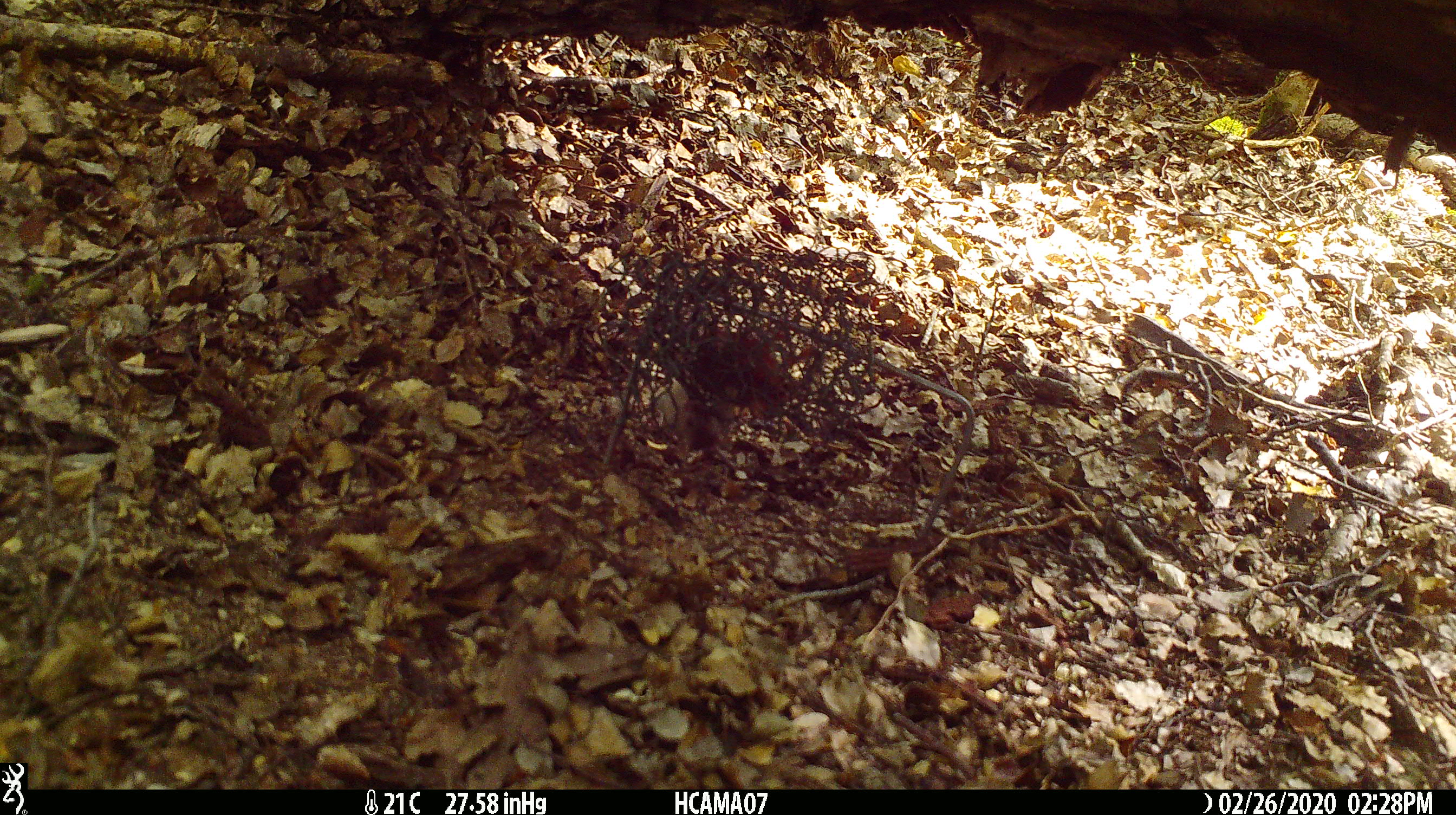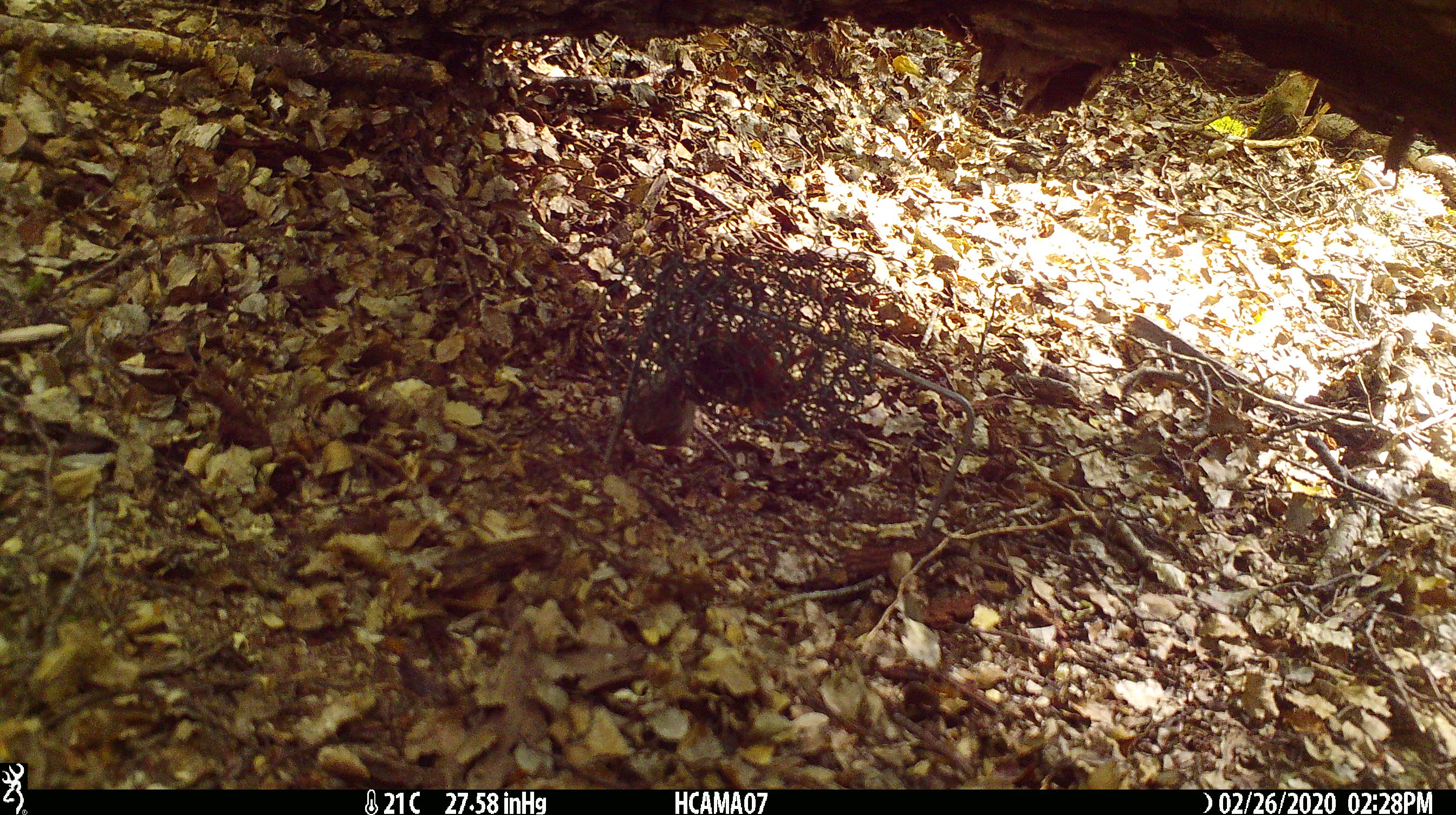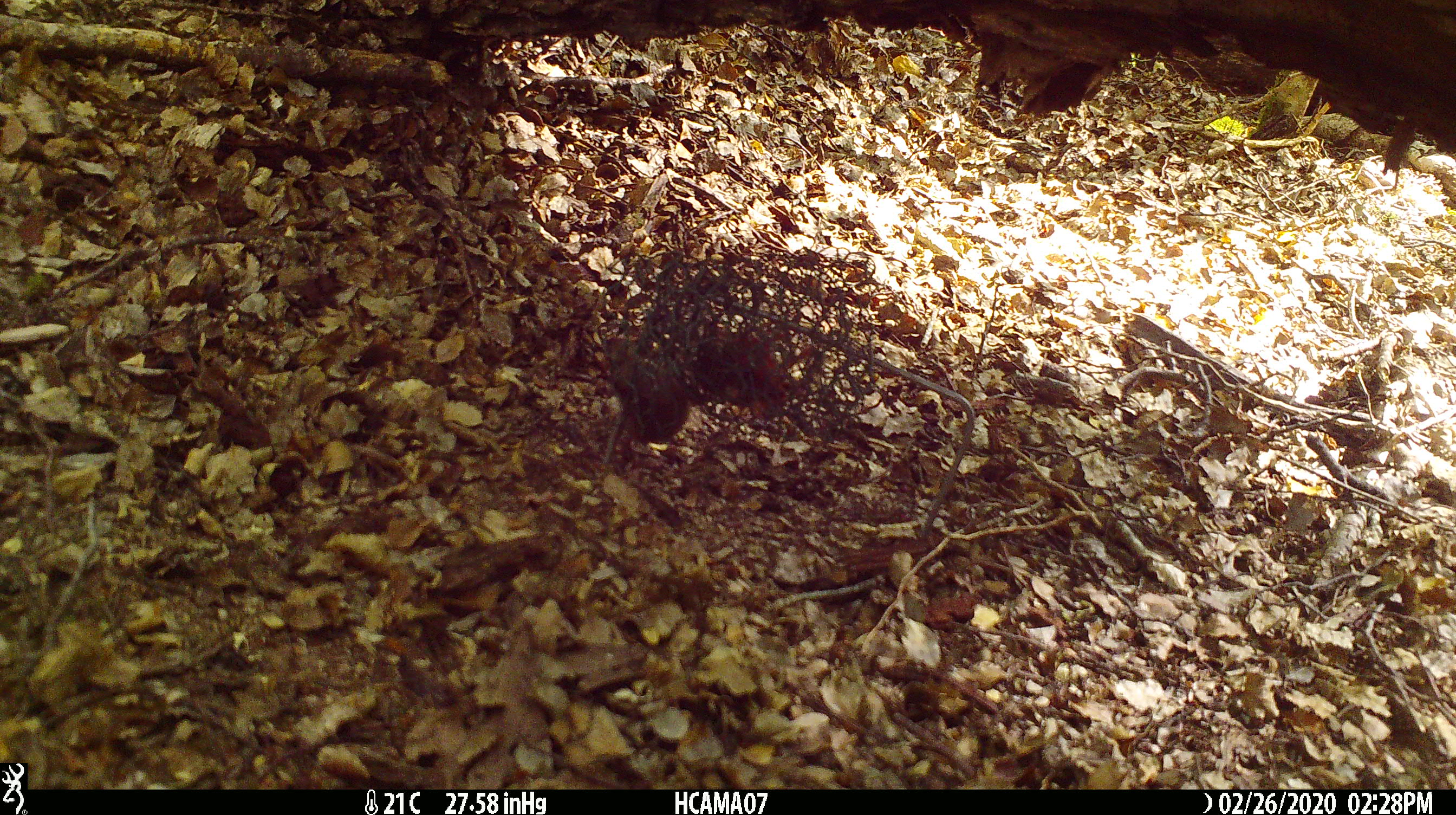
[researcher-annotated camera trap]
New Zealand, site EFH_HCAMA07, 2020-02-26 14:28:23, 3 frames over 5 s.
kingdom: Animalia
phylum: Chordata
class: Mammalia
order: Rodentia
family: Muridae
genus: Mus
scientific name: Mus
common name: mouse